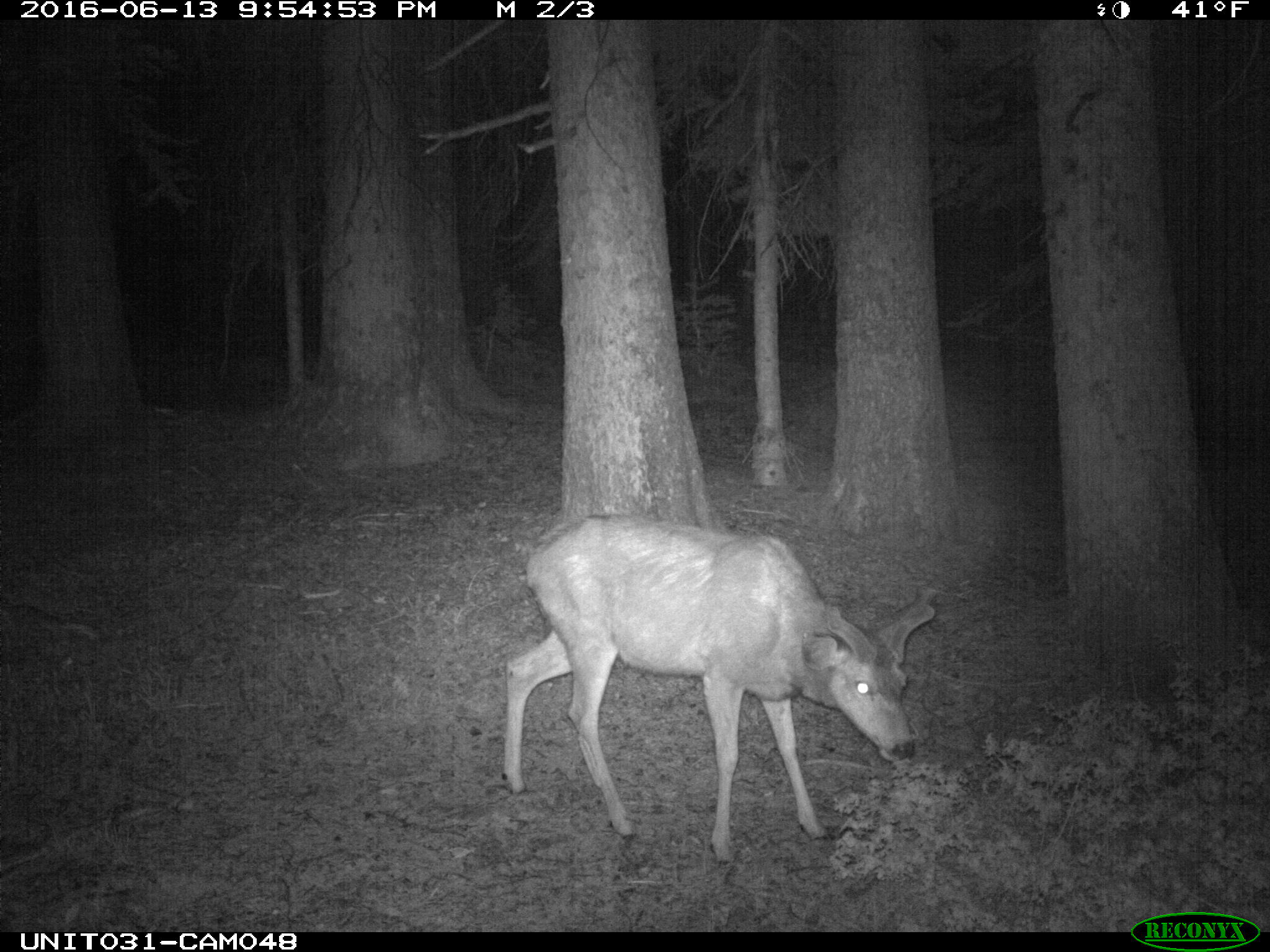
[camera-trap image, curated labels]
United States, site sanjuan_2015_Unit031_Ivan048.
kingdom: Animalia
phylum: Chordata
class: Mammalia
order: Artiodactyla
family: Cervidae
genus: Odocoileus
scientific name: Odocoileus hemionus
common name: mule deer